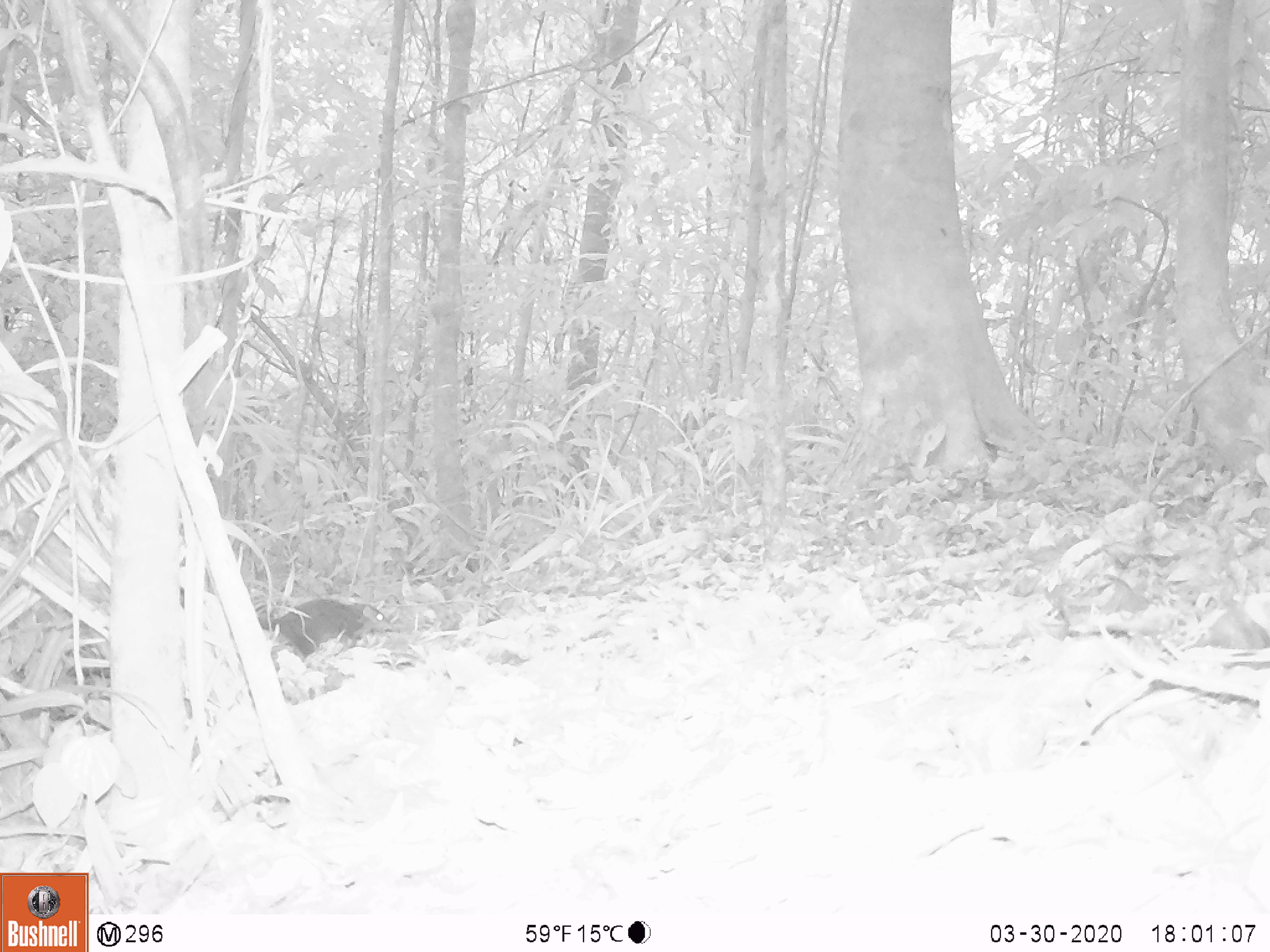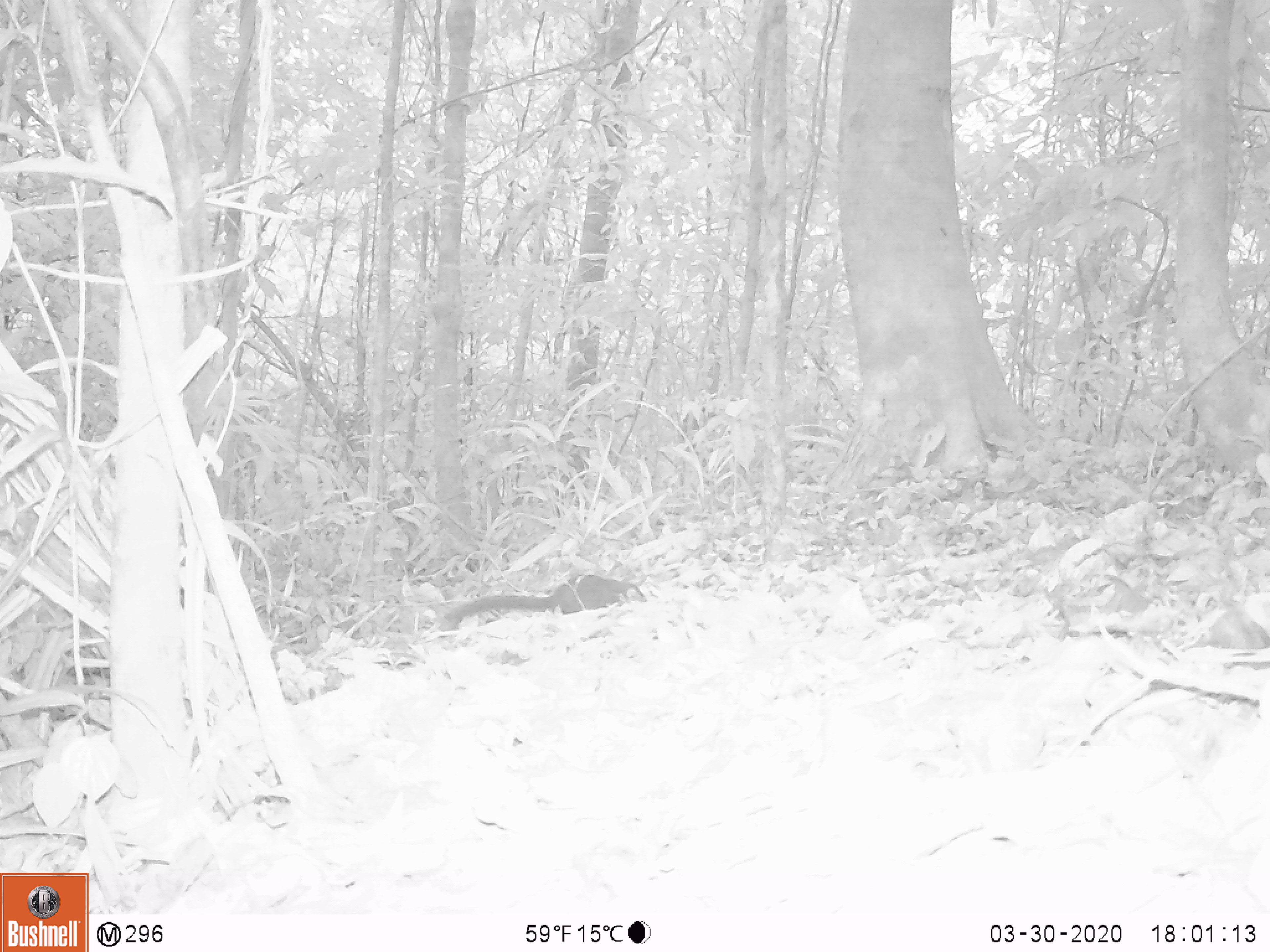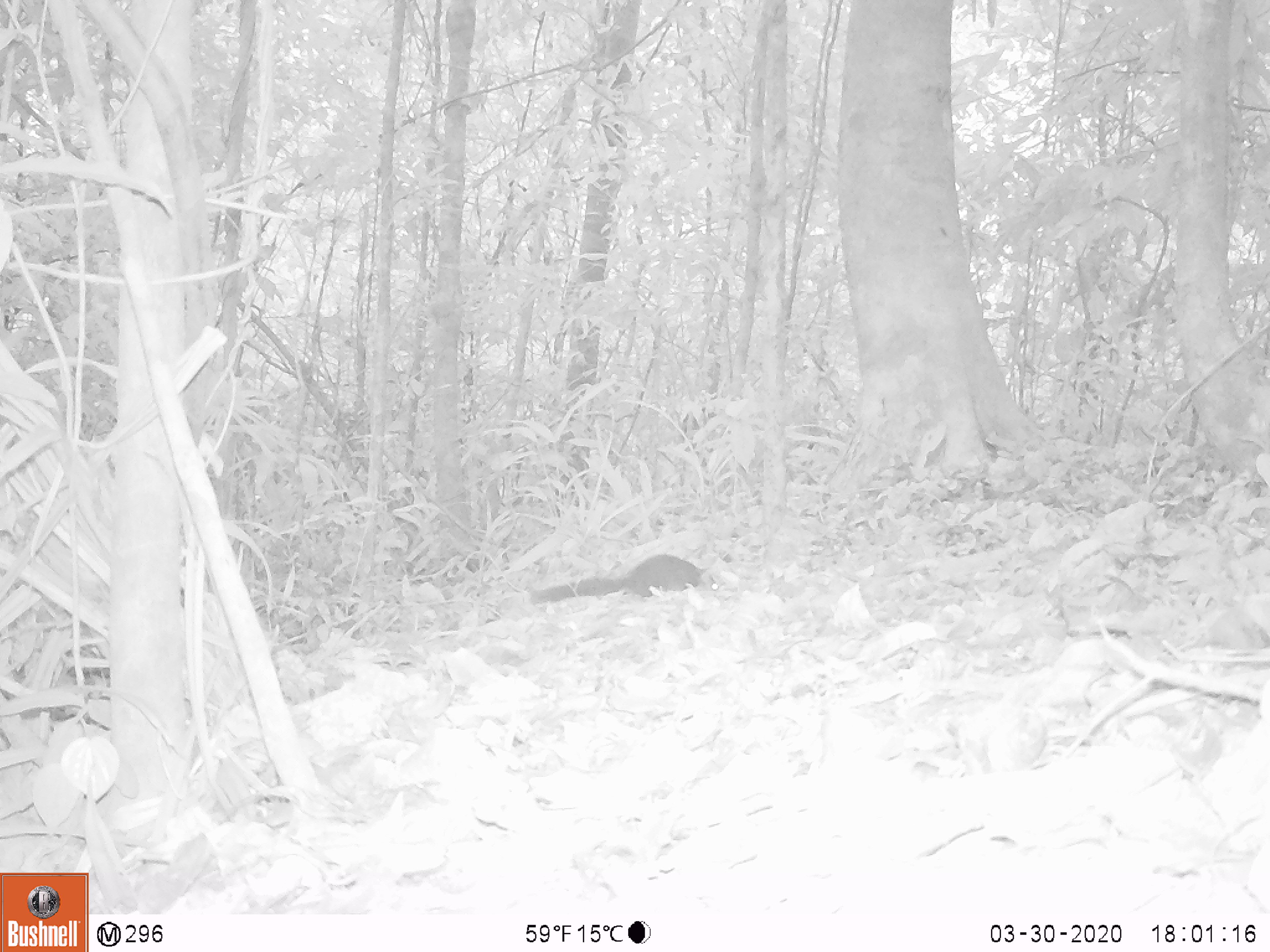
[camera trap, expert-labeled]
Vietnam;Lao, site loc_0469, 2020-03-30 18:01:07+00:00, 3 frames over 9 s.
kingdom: Animalia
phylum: Chordata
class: Mammalia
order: Scandentia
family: Tupaiidae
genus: Tupaia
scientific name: Tupaia belangeri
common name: northern treeshrew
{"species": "northern treeshrew (Tupaia belangeri)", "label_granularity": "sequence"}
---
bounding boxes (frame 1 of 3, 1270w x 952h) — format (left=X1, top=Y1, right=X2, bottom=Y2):
northern treeshrew: (left=256, top=598, right=392, bottom=656)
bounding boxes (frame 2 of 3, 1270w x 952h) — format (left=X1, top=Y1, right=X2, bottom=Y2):
northern treeshrew: (left=439, top=575, right=645, bottom=629)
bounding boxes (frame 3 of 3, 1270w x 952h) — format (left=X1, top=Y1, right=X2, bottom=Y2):
northern treeshrew: (left=530, top=553, right=718, bottom=603)